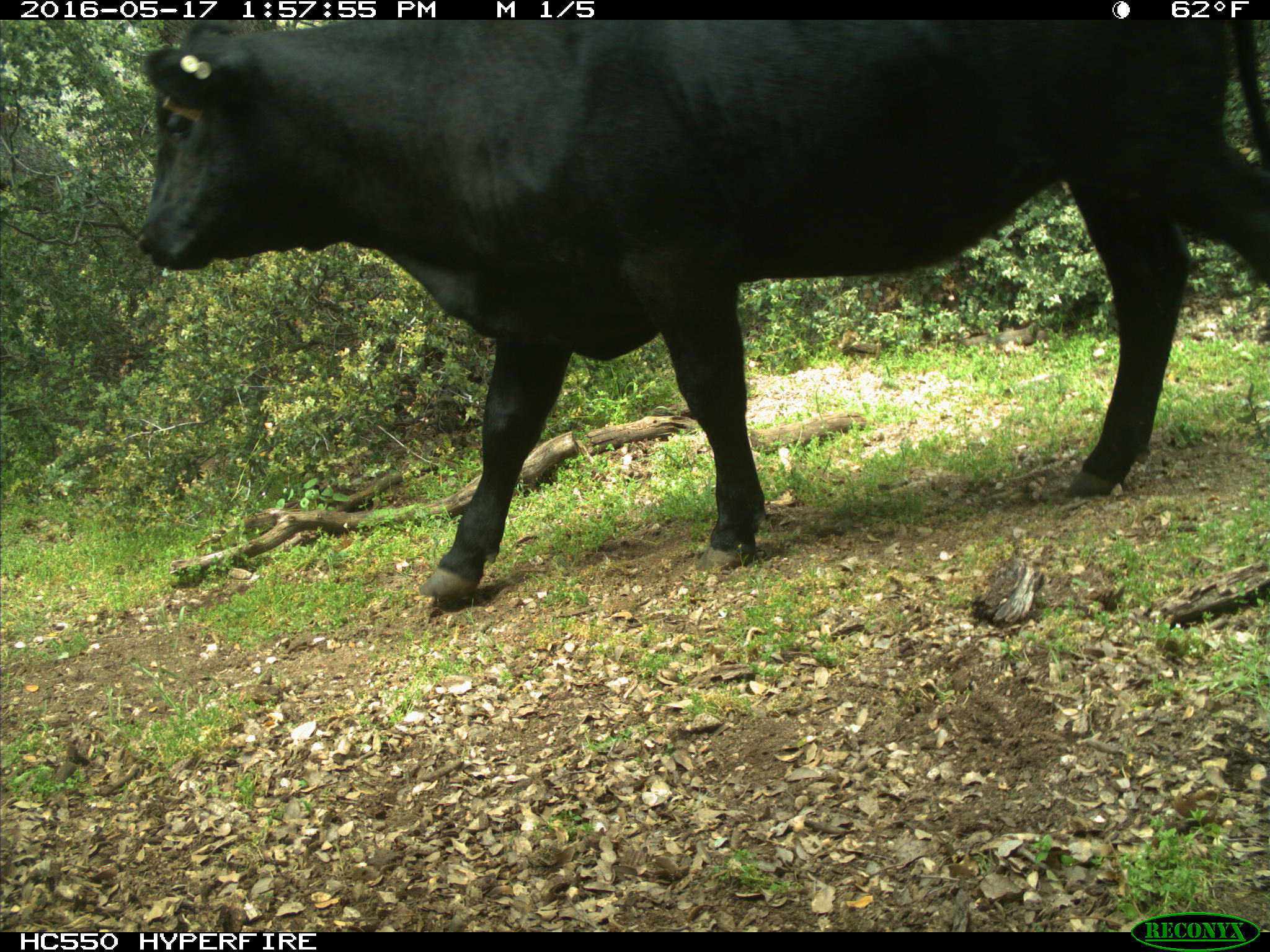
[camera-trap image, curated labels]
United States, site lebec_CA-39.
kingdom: Animalia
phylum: Chordata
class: Mammalia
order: Artiodactyla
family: Bovidae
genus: Bos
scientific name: Bos taurus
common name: domestic cow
Bos taurus (domestic cow).